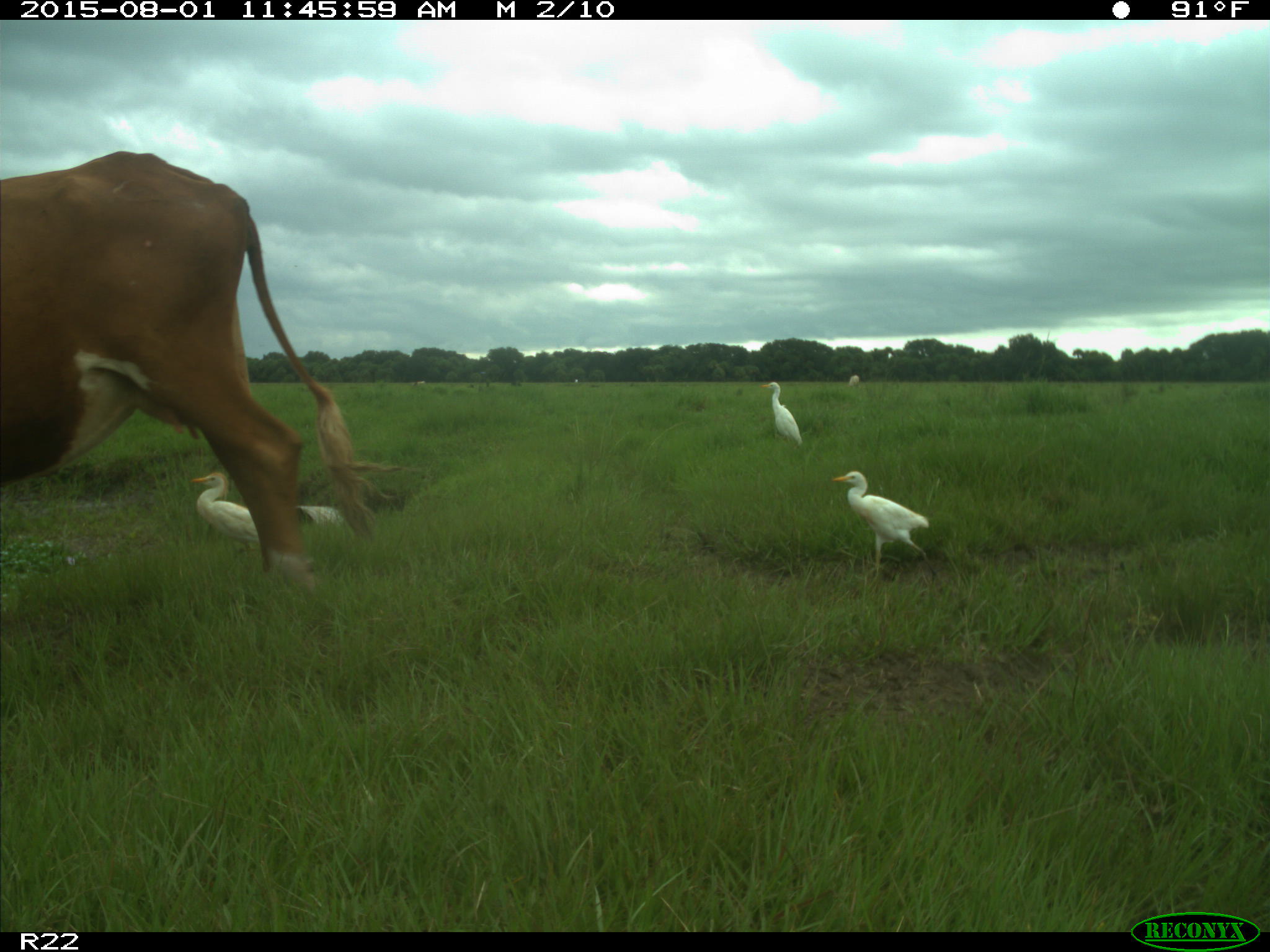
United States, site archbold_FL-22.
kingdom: Animalia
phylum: Chordata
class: Mammalia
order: Artiodactyla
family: Bovidae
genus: Bos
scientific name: Bos taurus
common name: domestic cow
Bos taurus (domestic cow).